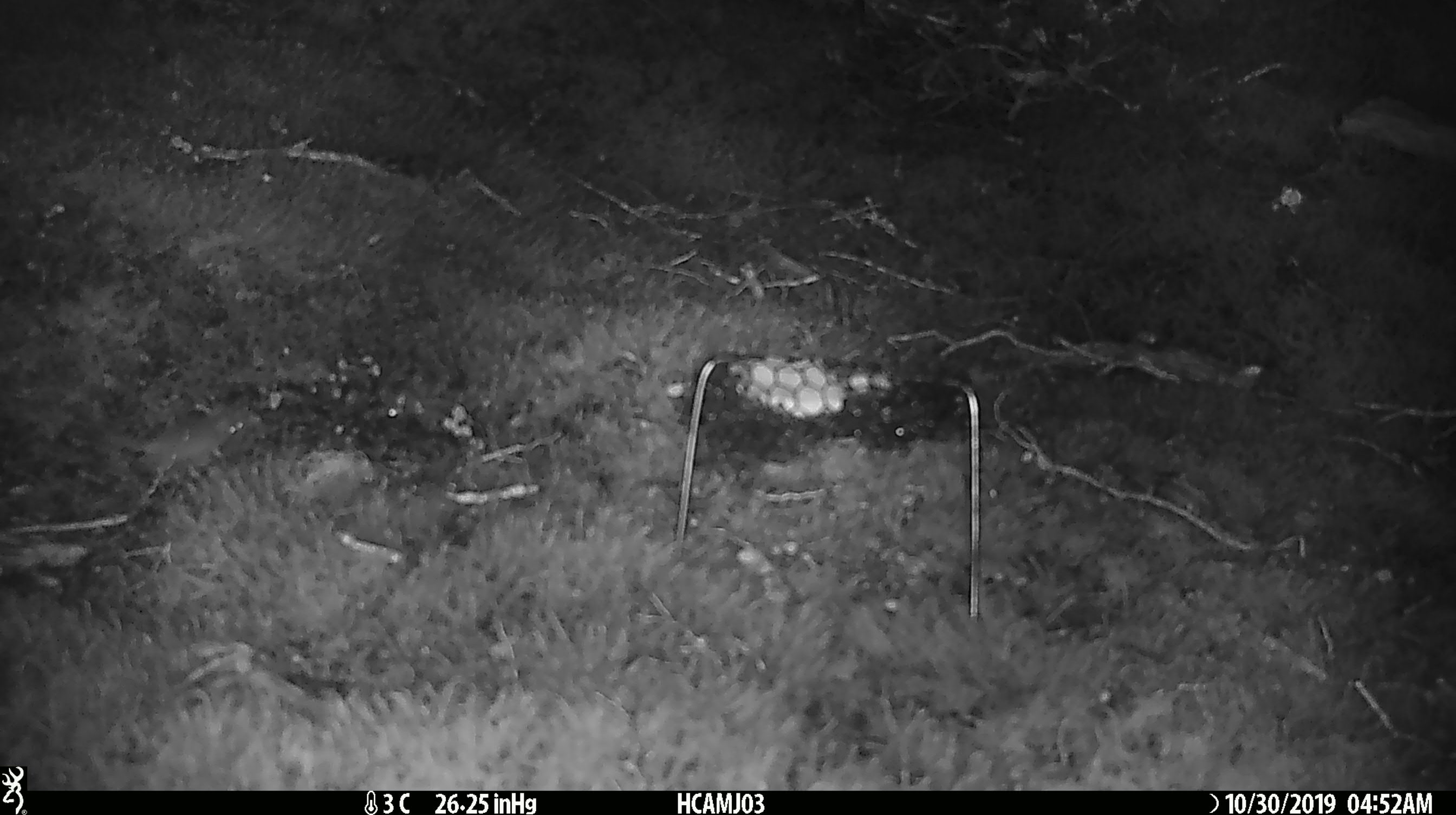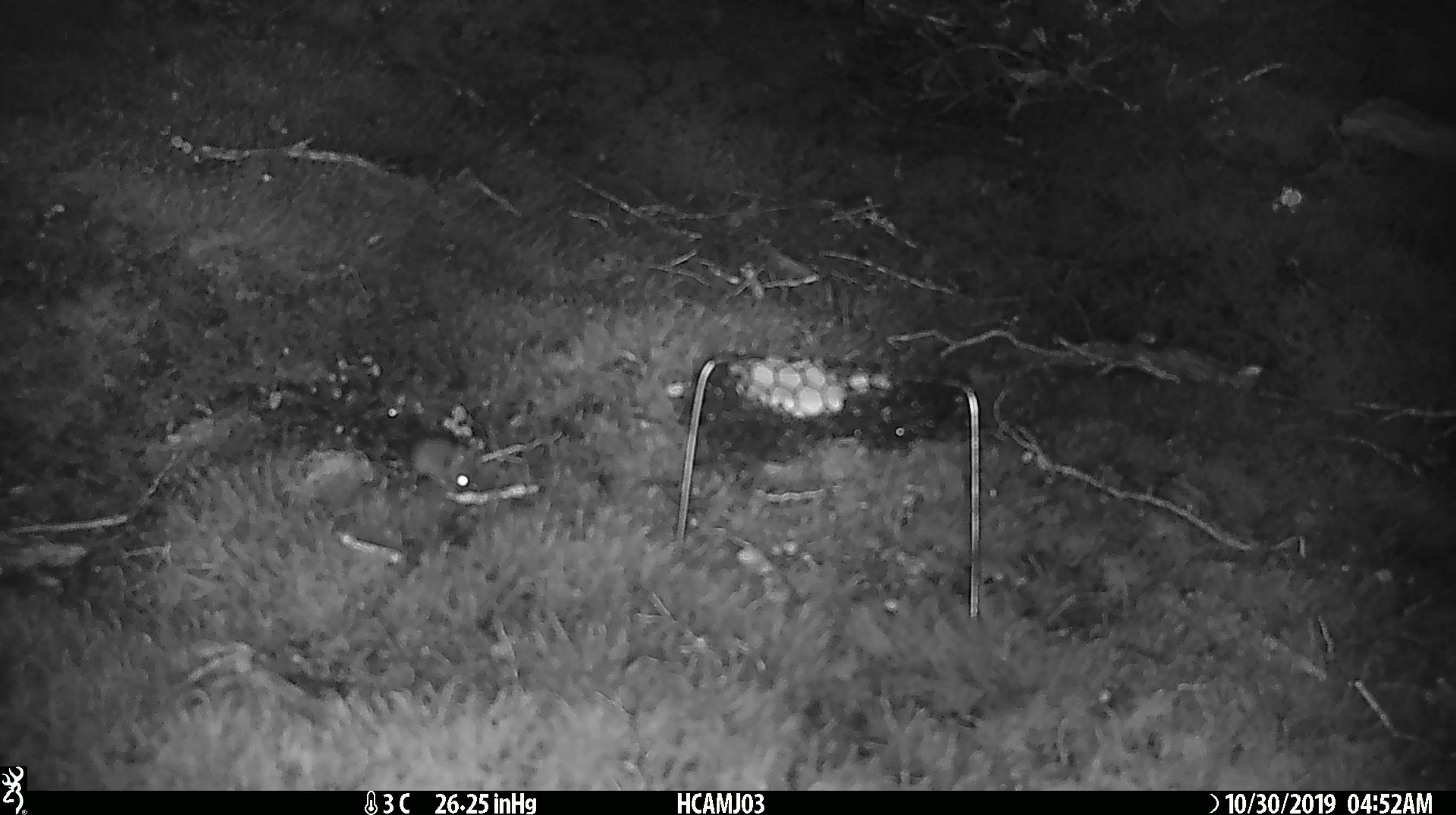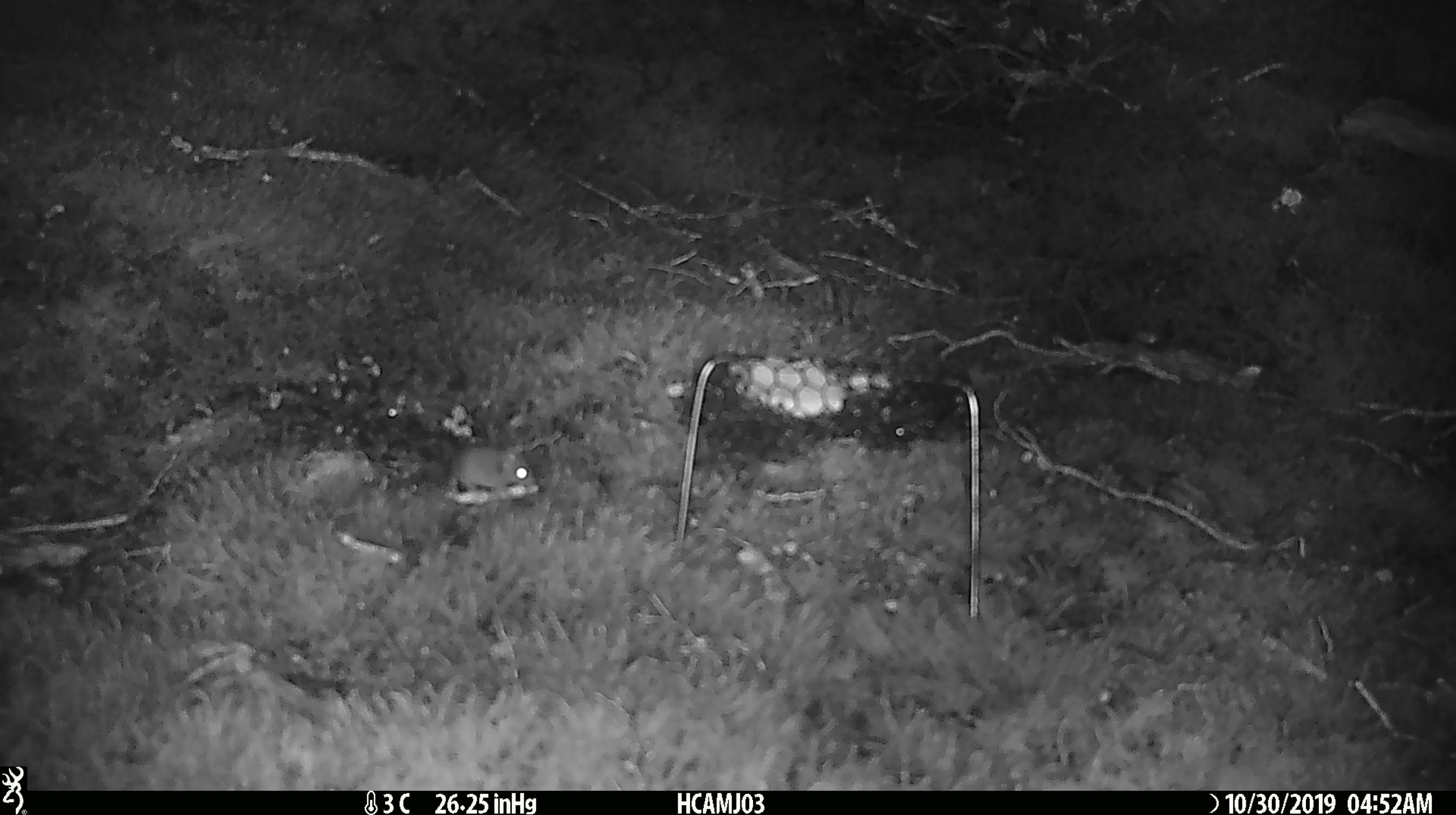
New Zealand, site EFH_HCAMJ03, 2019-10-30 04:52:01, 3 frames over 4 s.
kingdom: Animalia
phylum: Chordata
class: Mammalia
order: Rodentia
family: Muridae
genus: Mus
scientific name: Mus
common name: mouse